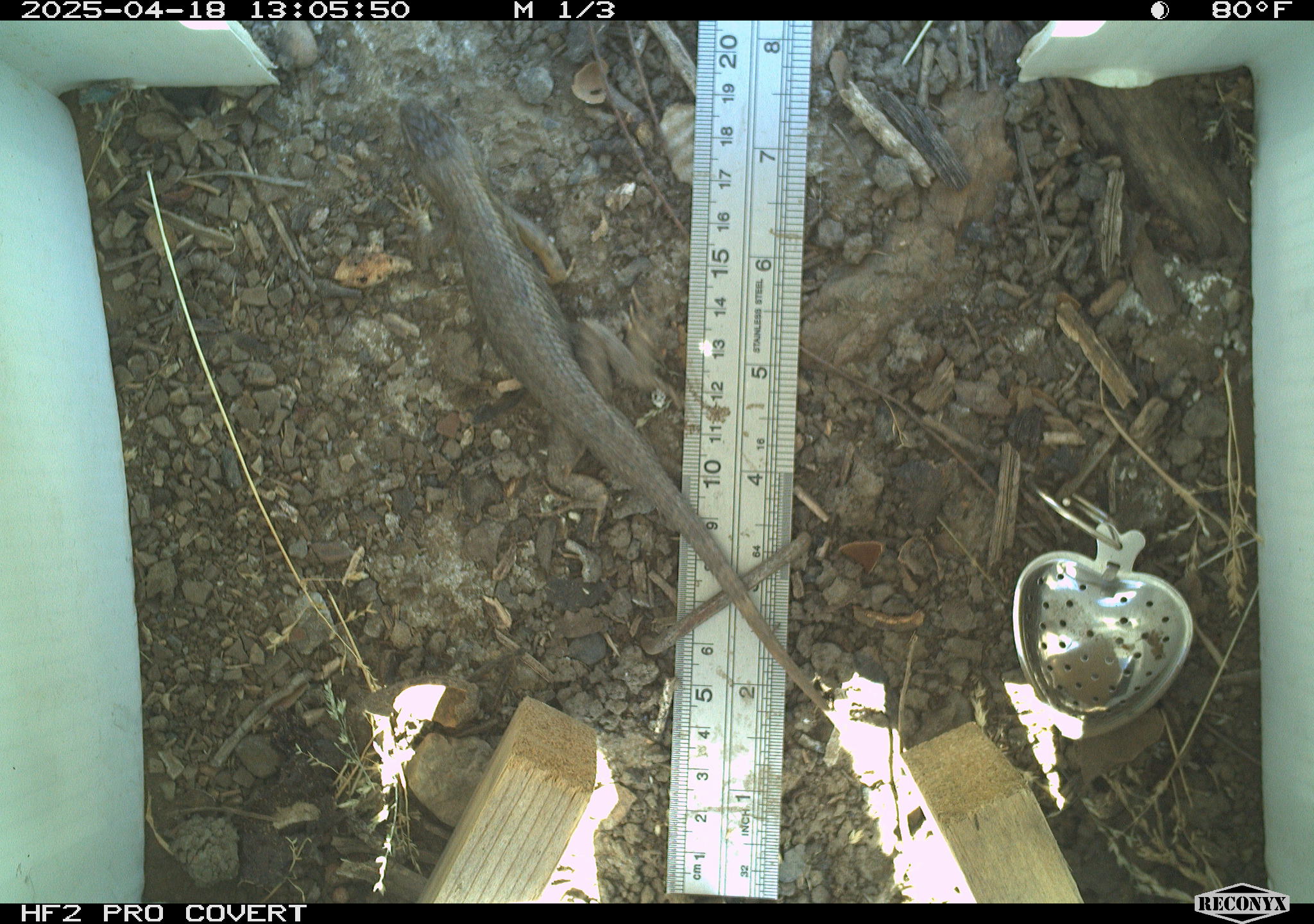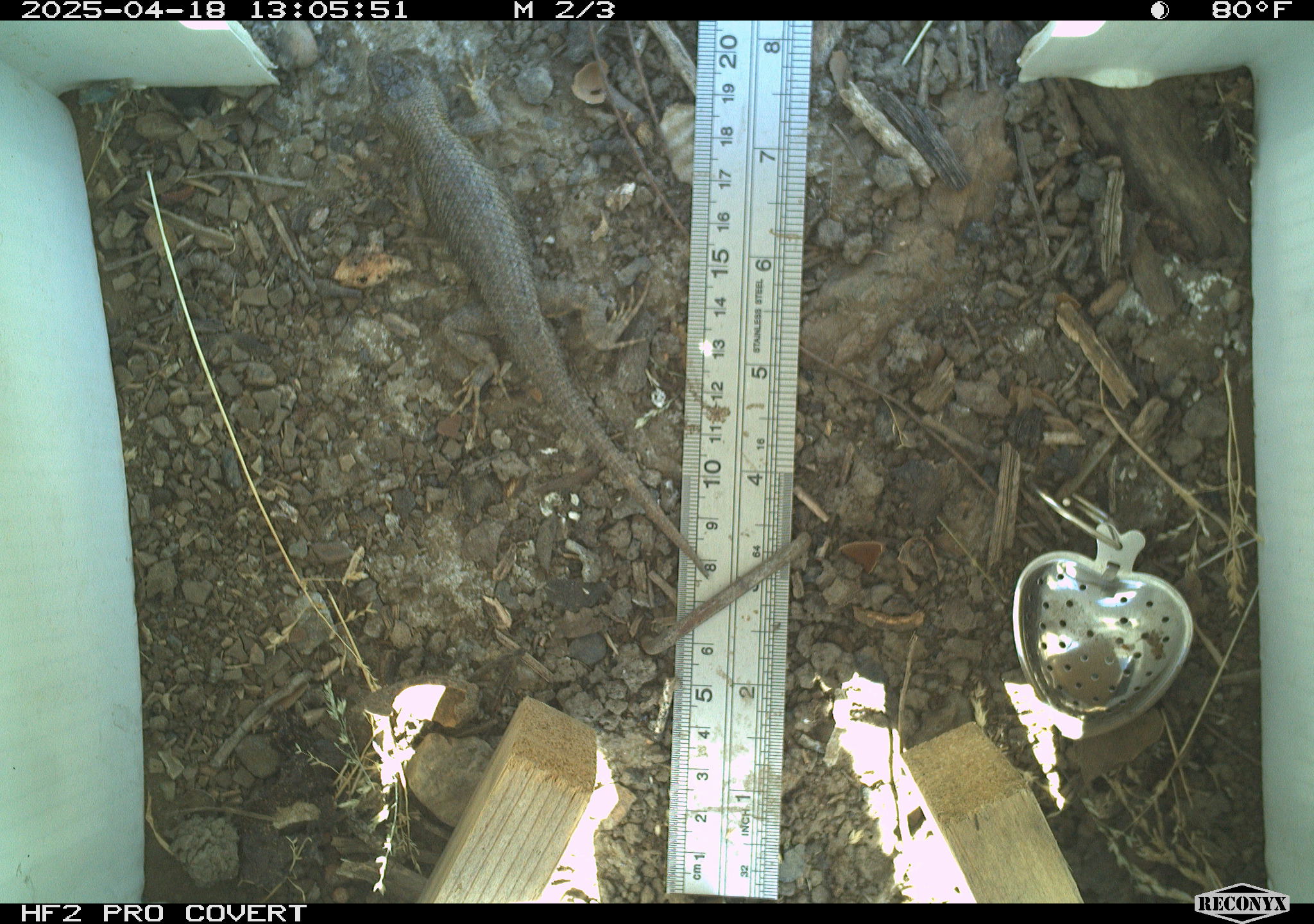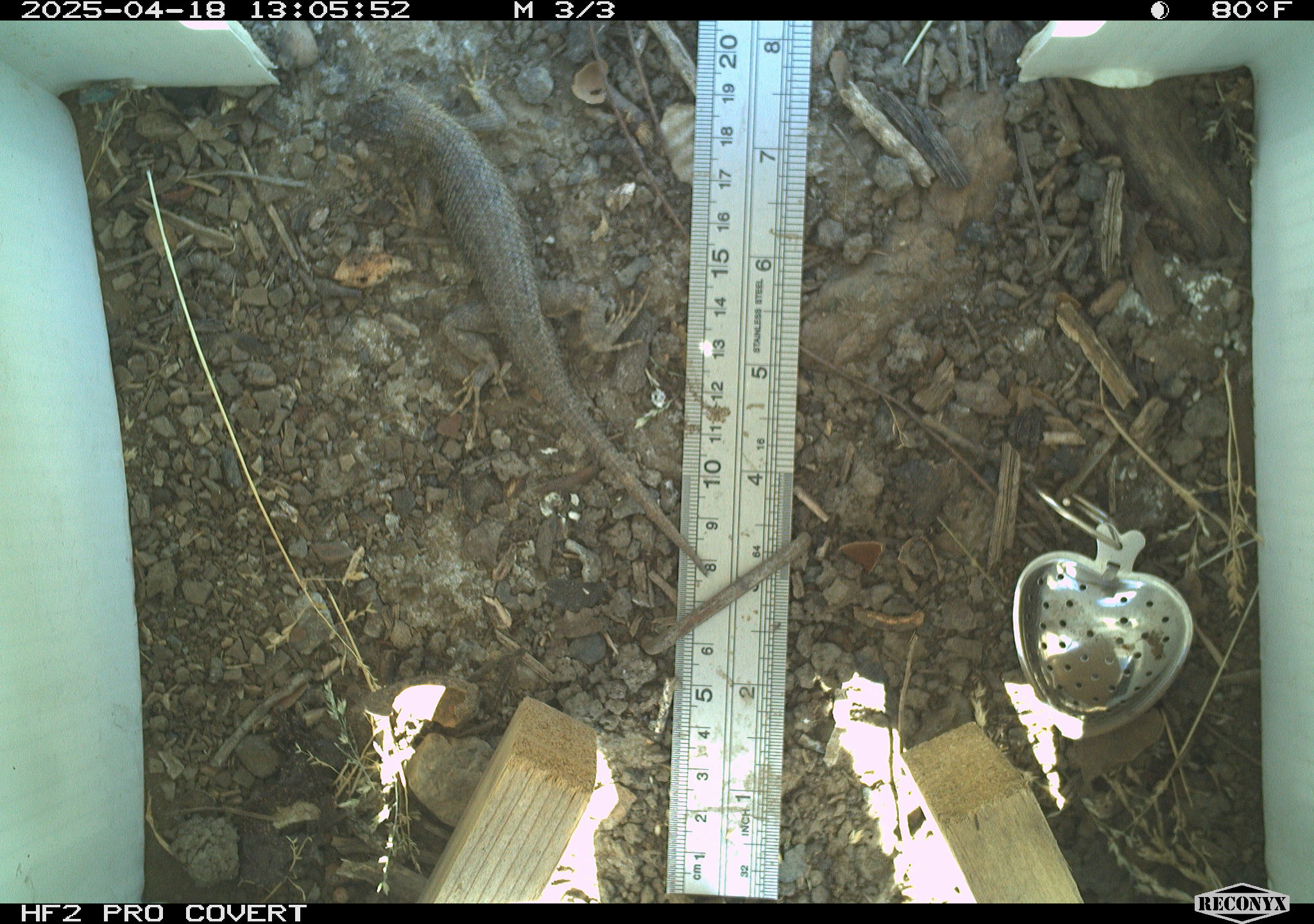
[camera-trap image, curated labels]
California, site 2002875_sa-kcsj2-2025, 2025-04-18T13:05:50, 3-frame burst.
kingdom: Animalia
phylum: Chordata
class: Reptilia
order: Squamata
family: Phrynosomatidae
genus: Sceloporus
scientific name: Sceloporus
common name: spiny lizards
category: sceloporus species